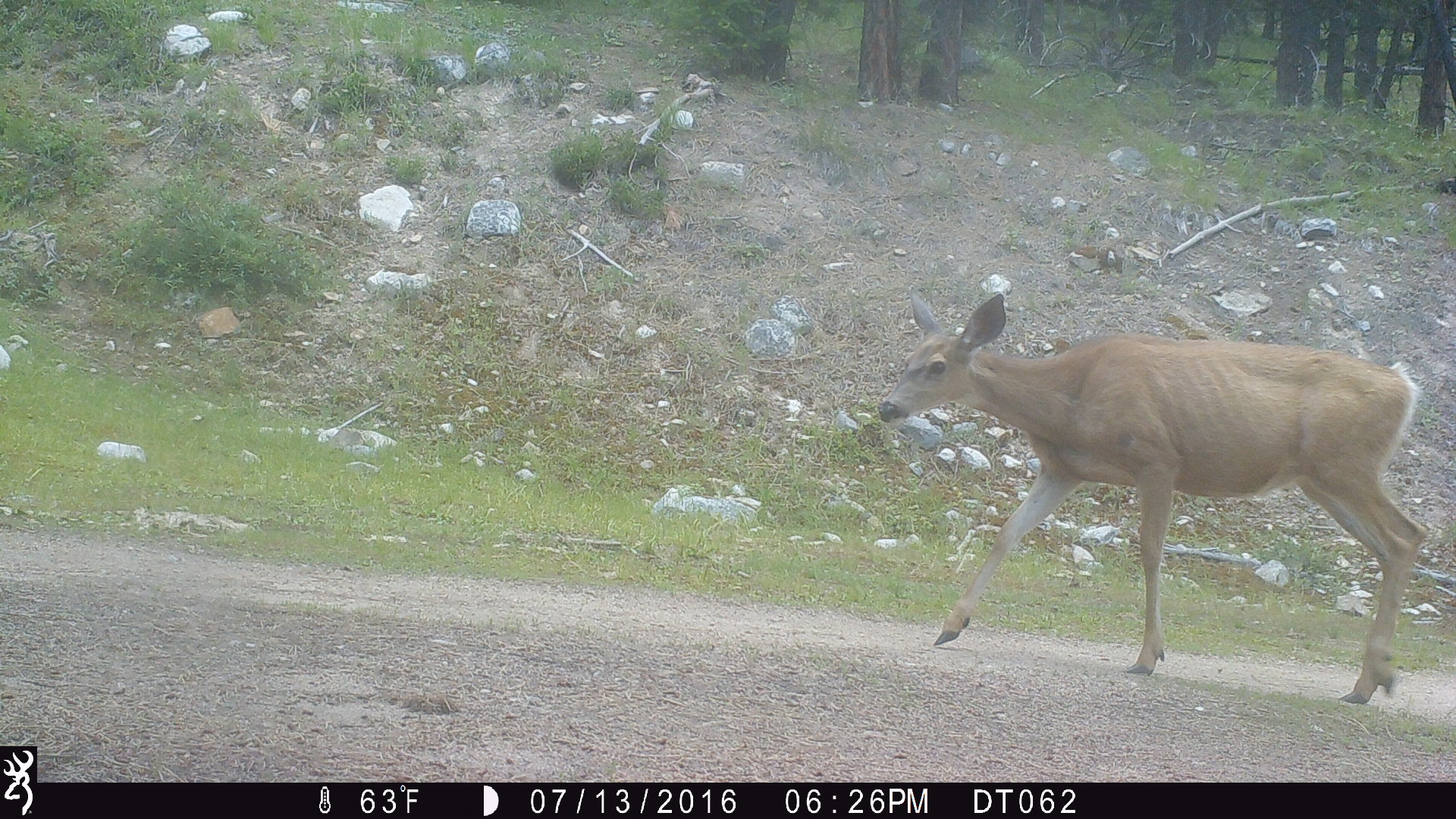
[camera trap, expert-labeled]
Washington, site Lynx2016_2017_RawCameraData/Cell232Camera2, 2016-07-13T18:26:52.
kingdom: Animalia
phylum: Chordata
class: Mammalia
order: Artiodactyla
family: Cervidae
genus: Odocoileus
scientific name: Odocoileus hemionus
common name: mule deer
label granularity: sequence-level